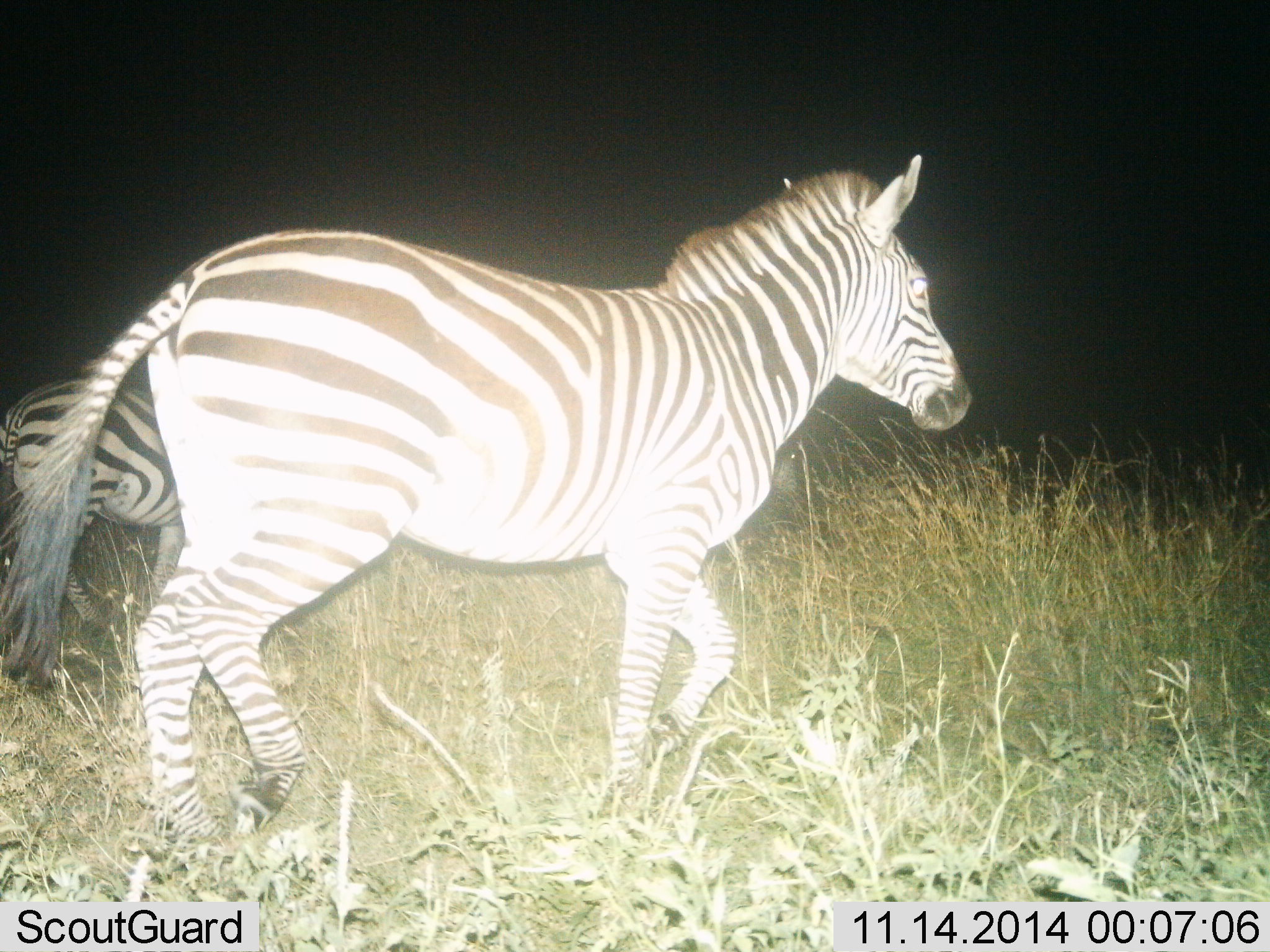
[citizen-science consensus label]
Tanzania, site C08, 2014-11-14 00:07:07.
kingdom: Animalia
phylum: Chordata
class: Mammalia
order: Perissodactyla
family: Equidae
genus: Equus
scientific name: Equus quagga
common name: plains zebra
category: zebra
Zebra (plains zebra) (Equus quagga), count 2. Behavior (volunteer vote fractions): standing 20%, resting 0%, moving 90%, interacting 0%. Young present (vote fraction): 0%. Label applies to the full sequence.